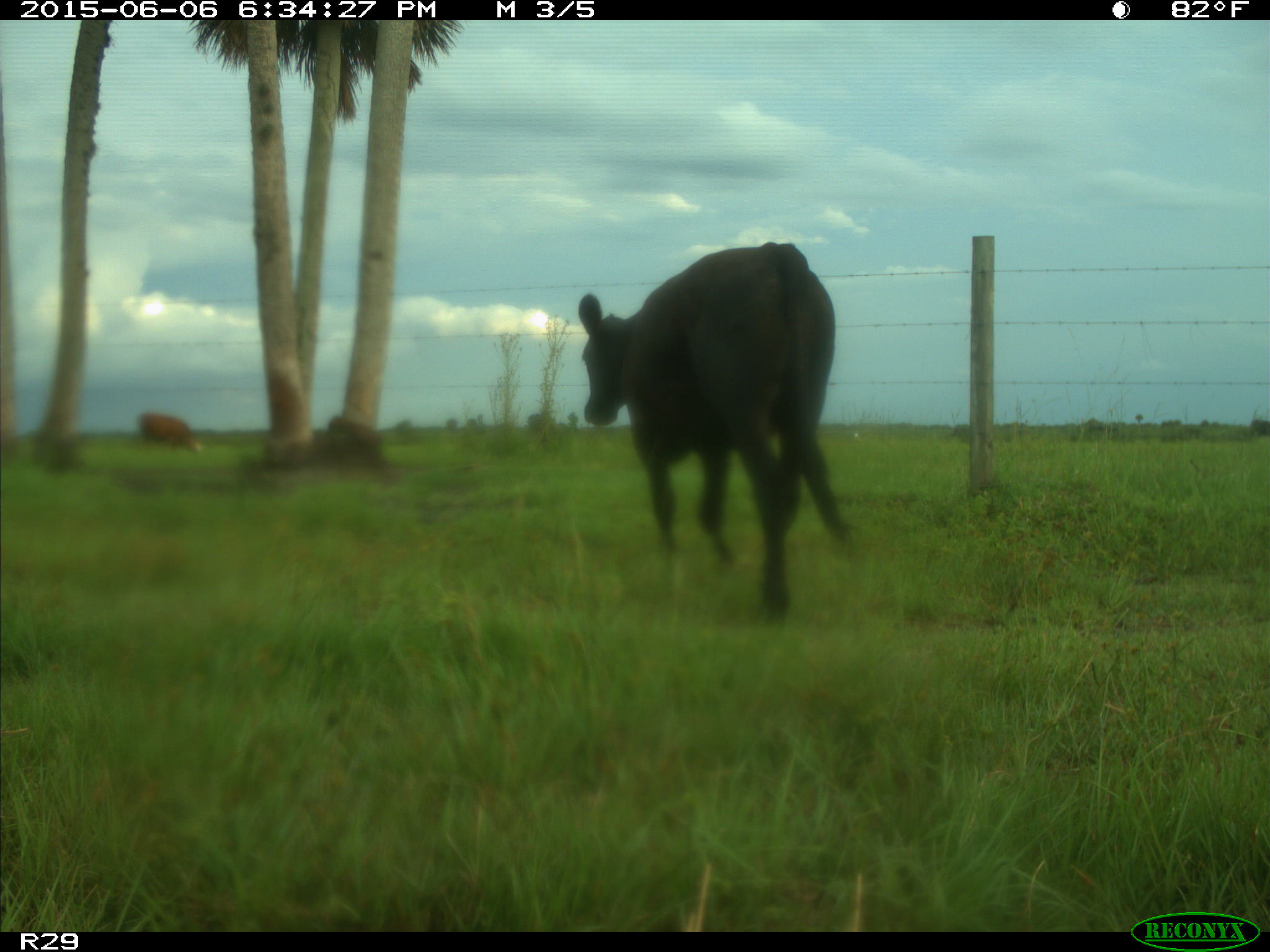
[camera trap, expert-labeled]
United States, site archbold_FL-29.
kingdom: Animalia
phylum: Chordata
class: Mammalia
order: Artiodactyla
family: Bovidae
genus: Bos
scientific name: Bos taurus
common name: domestic cow